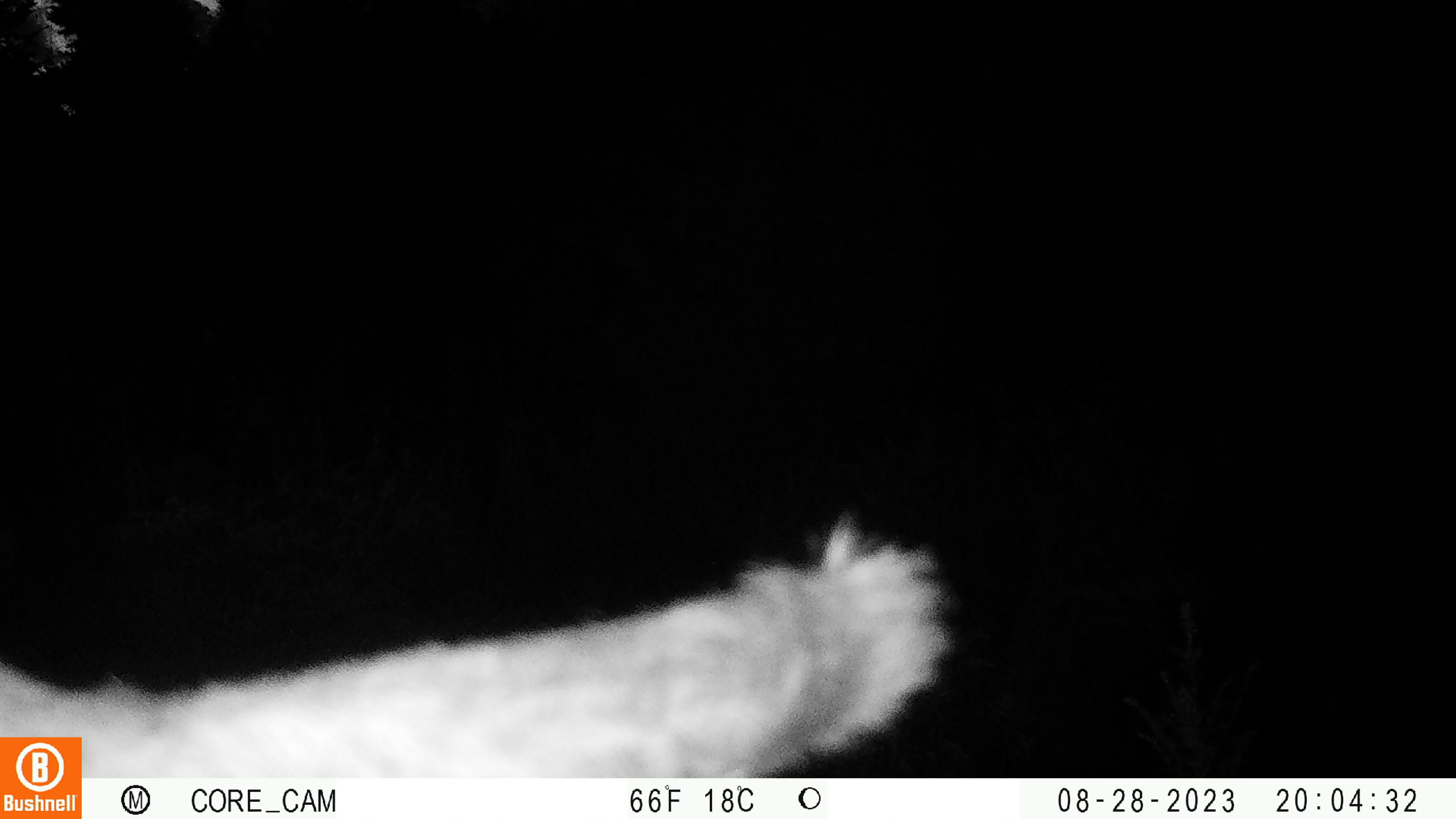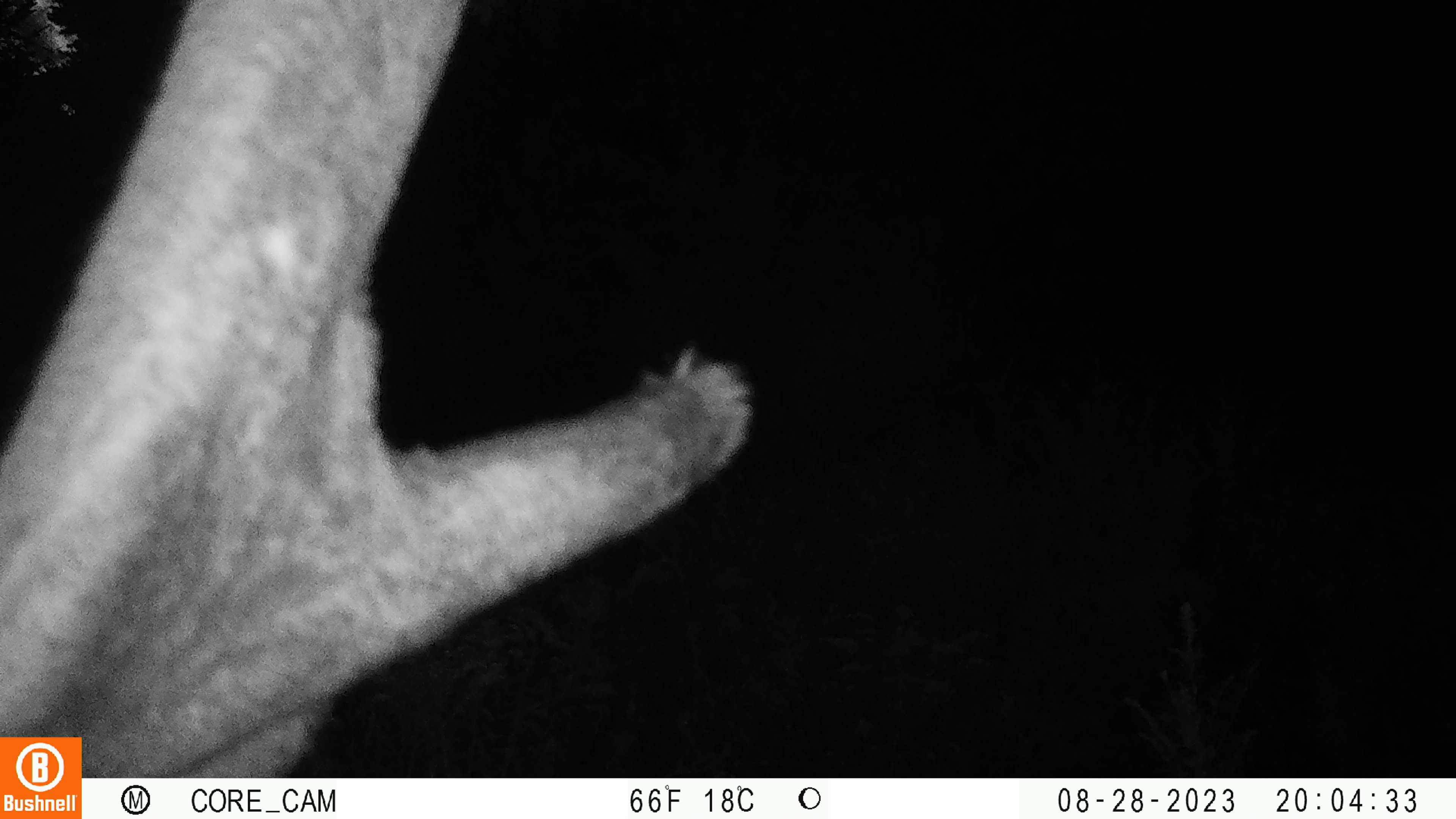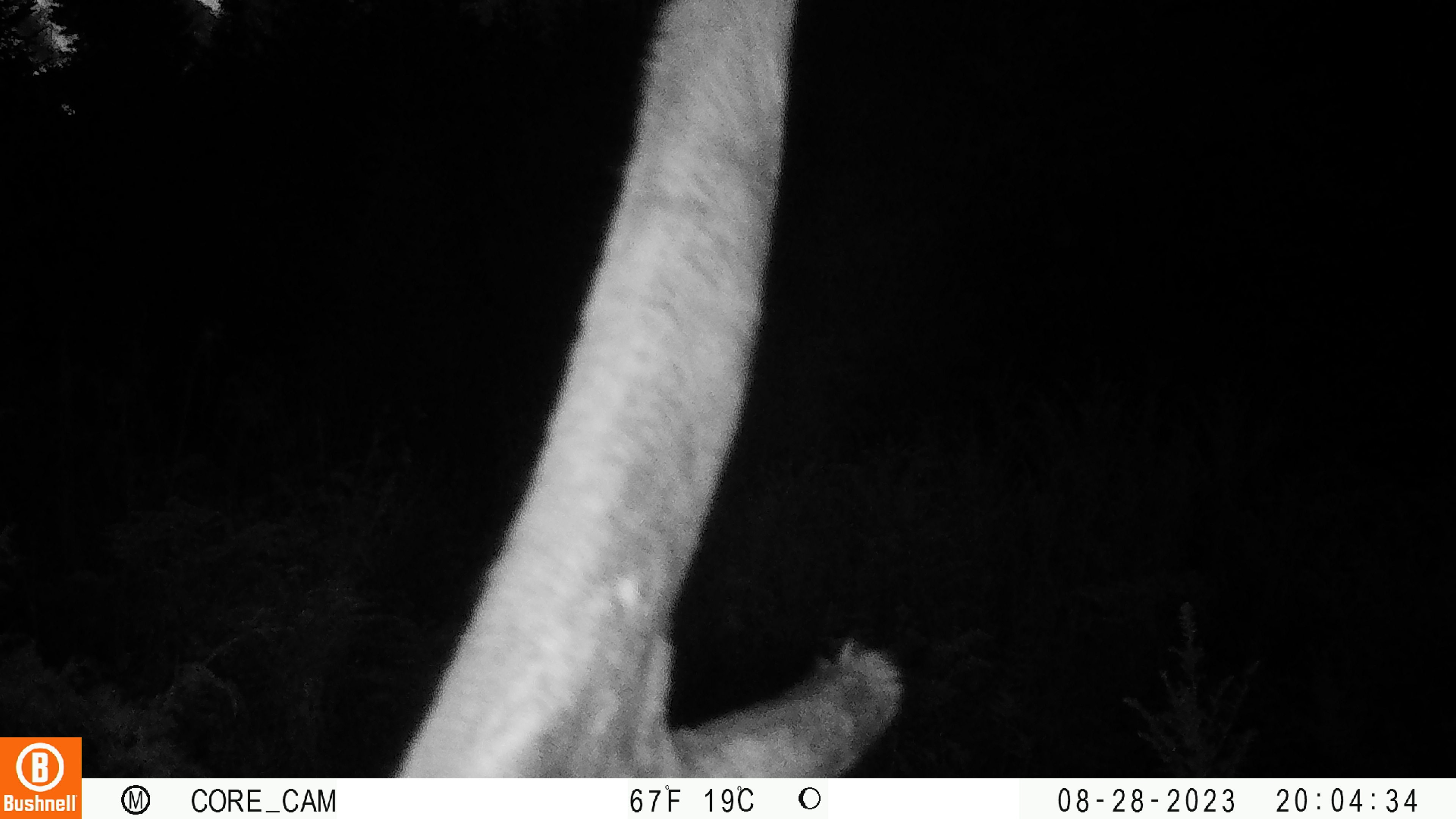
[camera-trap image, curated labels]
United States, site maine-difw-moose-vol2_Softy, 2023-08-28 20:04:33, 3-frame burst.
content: unidentified animal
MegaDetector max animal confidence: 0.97